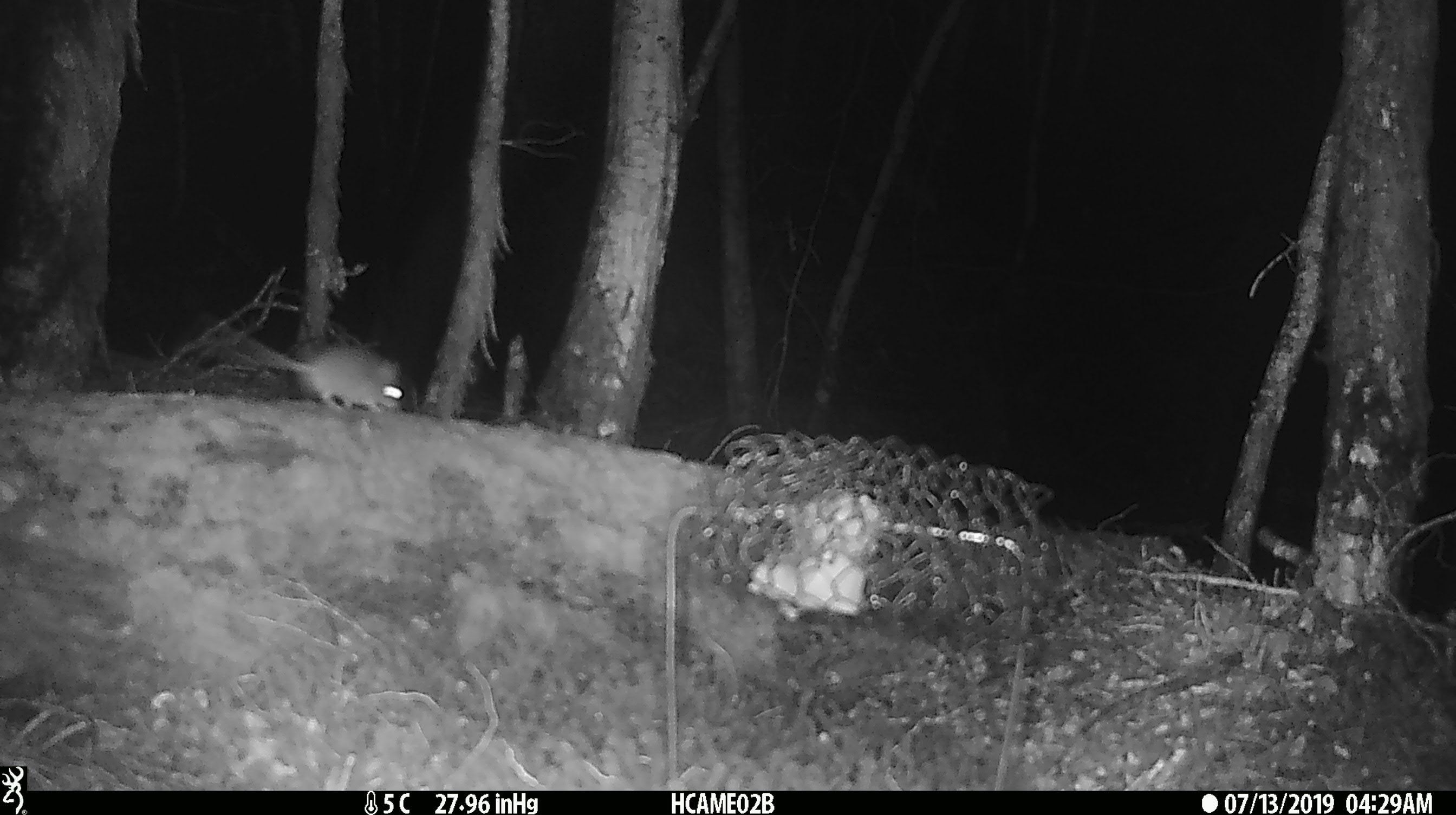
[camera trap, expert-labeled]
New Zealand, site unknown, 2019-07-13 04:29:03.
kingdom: Animalia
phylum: Chordata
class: Mammalia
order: Rodentia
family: Muridae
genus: Mus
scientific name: Mus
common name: mouse